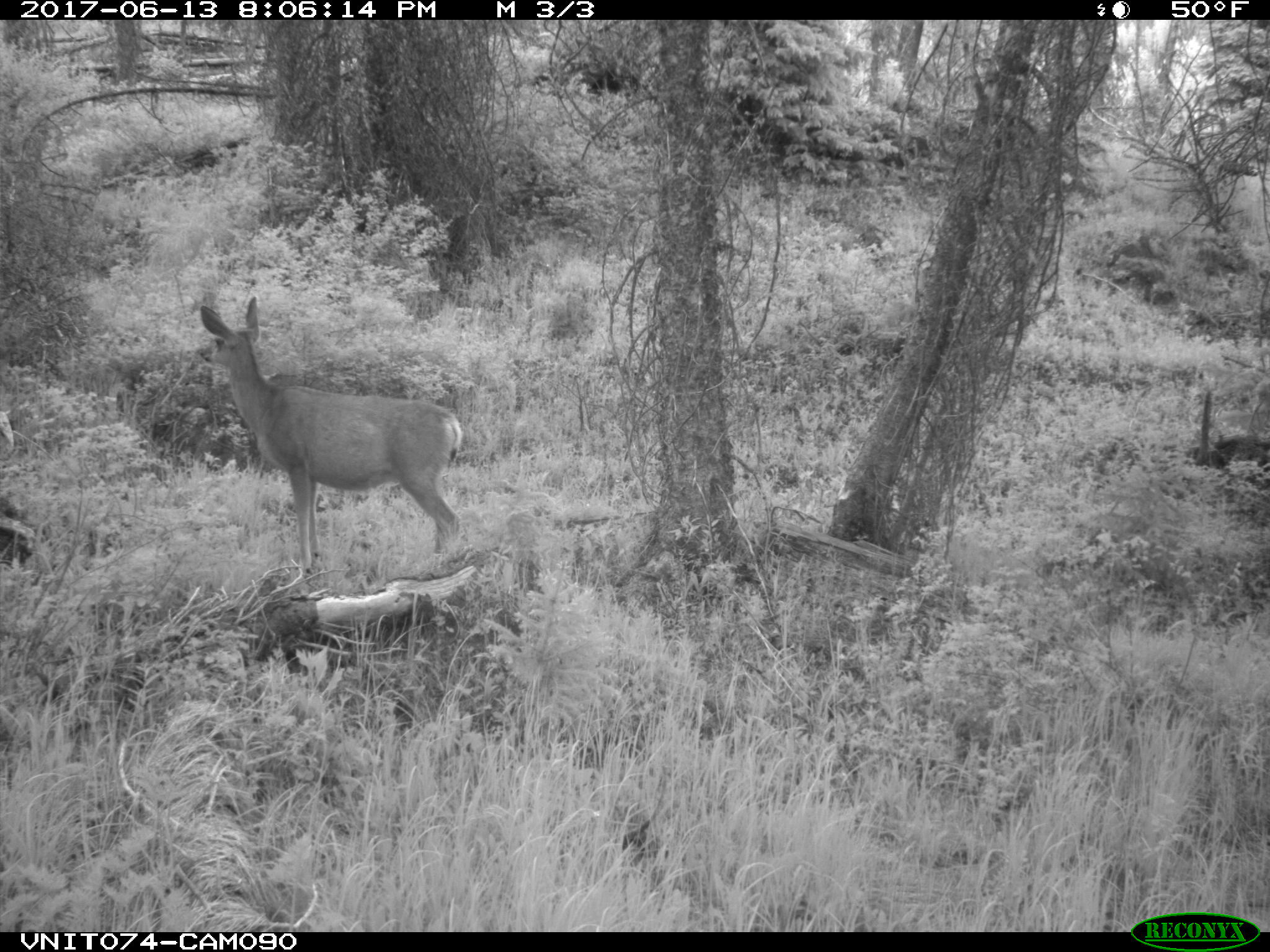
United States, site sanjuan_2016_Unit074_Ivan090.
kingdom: Animalia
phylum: Chordata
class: Mammalia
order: Artiodactyla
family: Cervidae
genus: Odocoileus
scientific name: Odocoileus hemionus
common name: mule deer